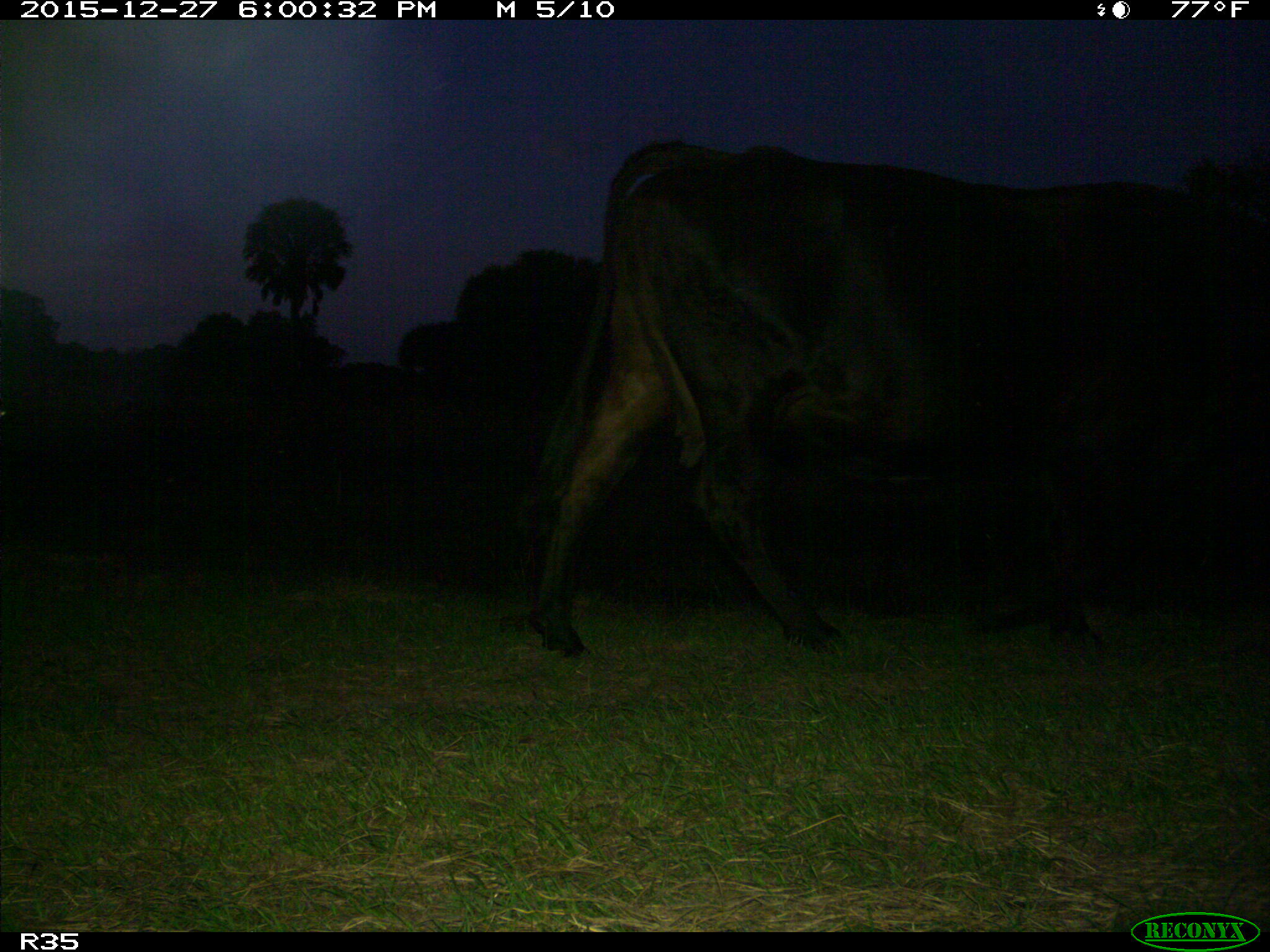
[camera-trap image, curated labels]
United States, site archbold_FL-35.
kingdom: Animalia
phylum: Chordata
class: Mammalia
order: Artiodactyla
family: Bovidae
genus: Bos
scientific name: Bos taurus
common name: domestic cow